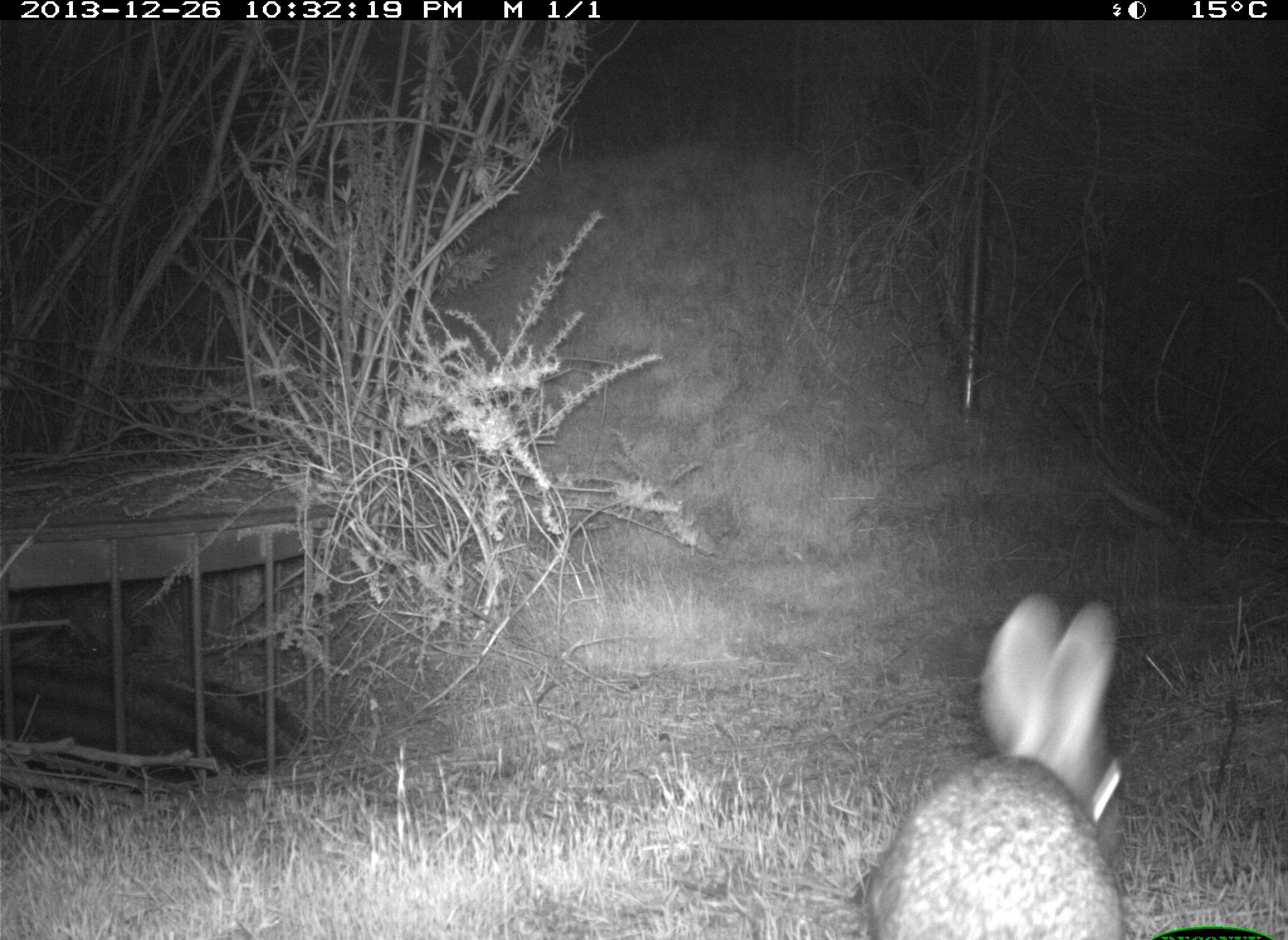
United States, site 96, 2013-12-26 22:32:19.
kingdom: Animalia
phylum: Chordata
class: Mammalia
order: Lagomorpha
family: Leporidae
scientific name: Leporidae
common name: rabbits and hares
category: rabbit